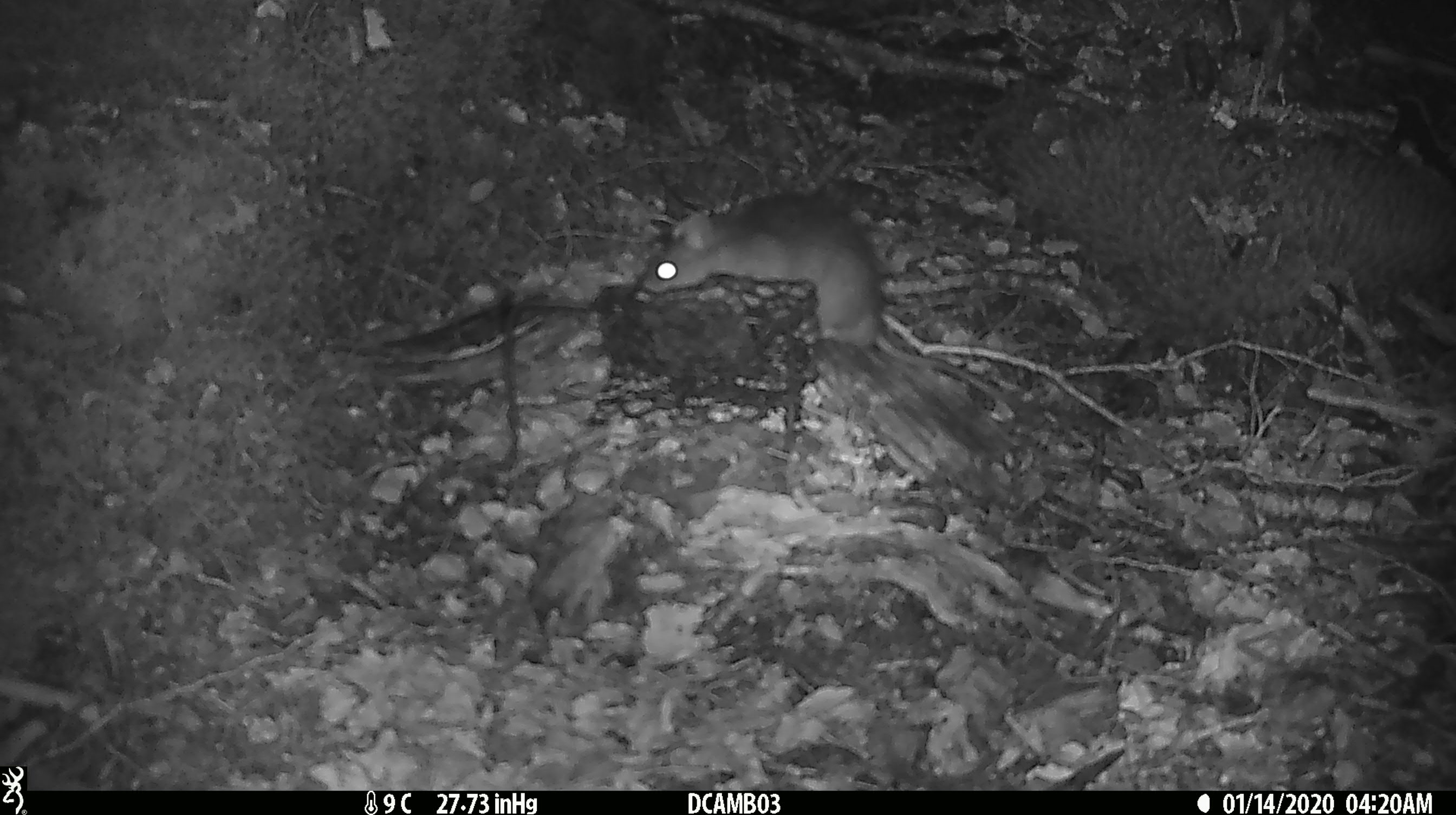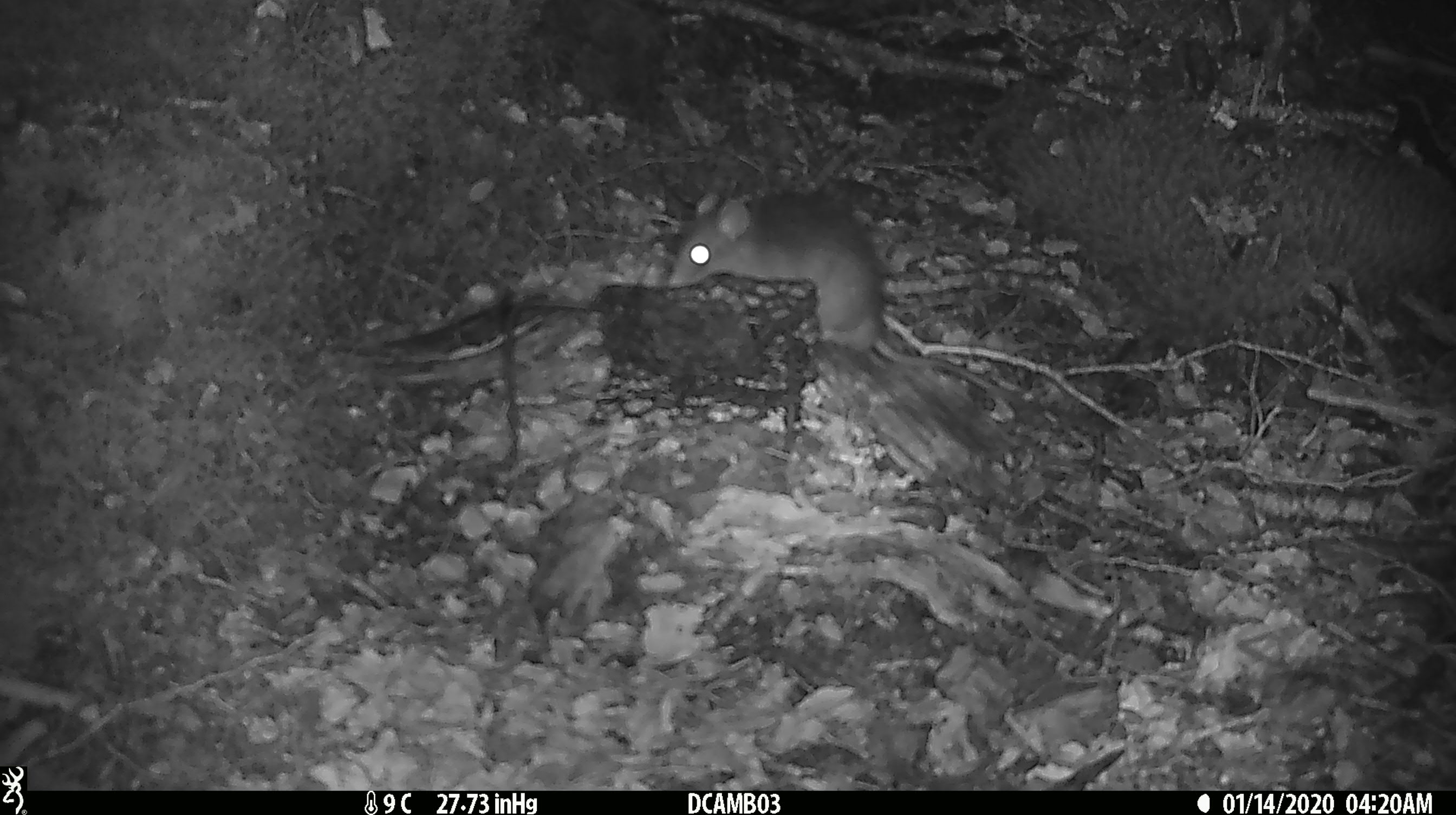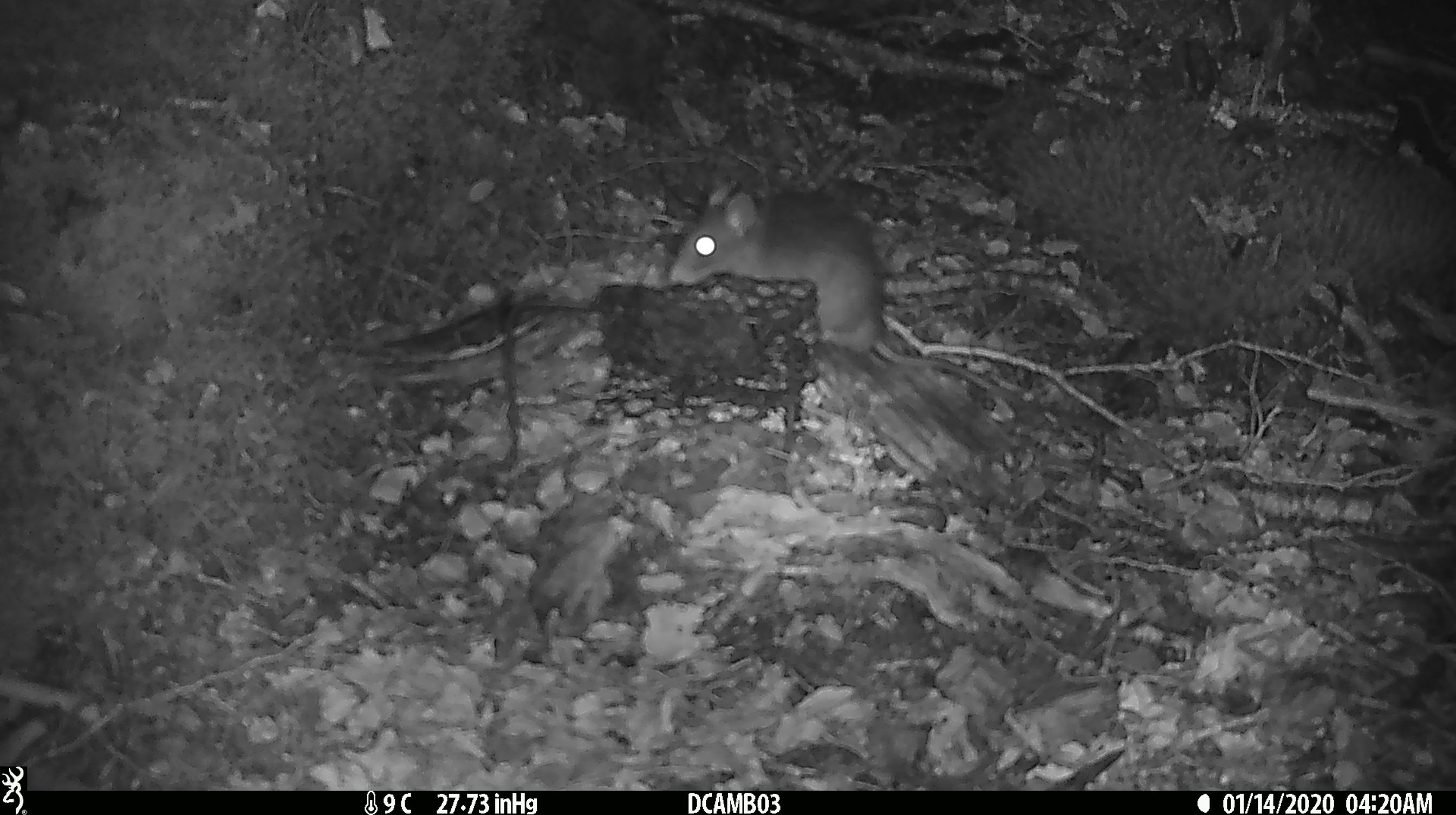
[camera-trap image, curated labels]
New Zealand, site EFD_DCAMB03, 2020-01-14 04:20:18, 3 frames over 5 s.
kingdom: Animalia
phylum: Chordata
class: Mammalia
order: Rodentia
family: Muridae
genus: Rattus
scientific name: Rattus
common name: rat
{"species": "rat (Rattus)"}